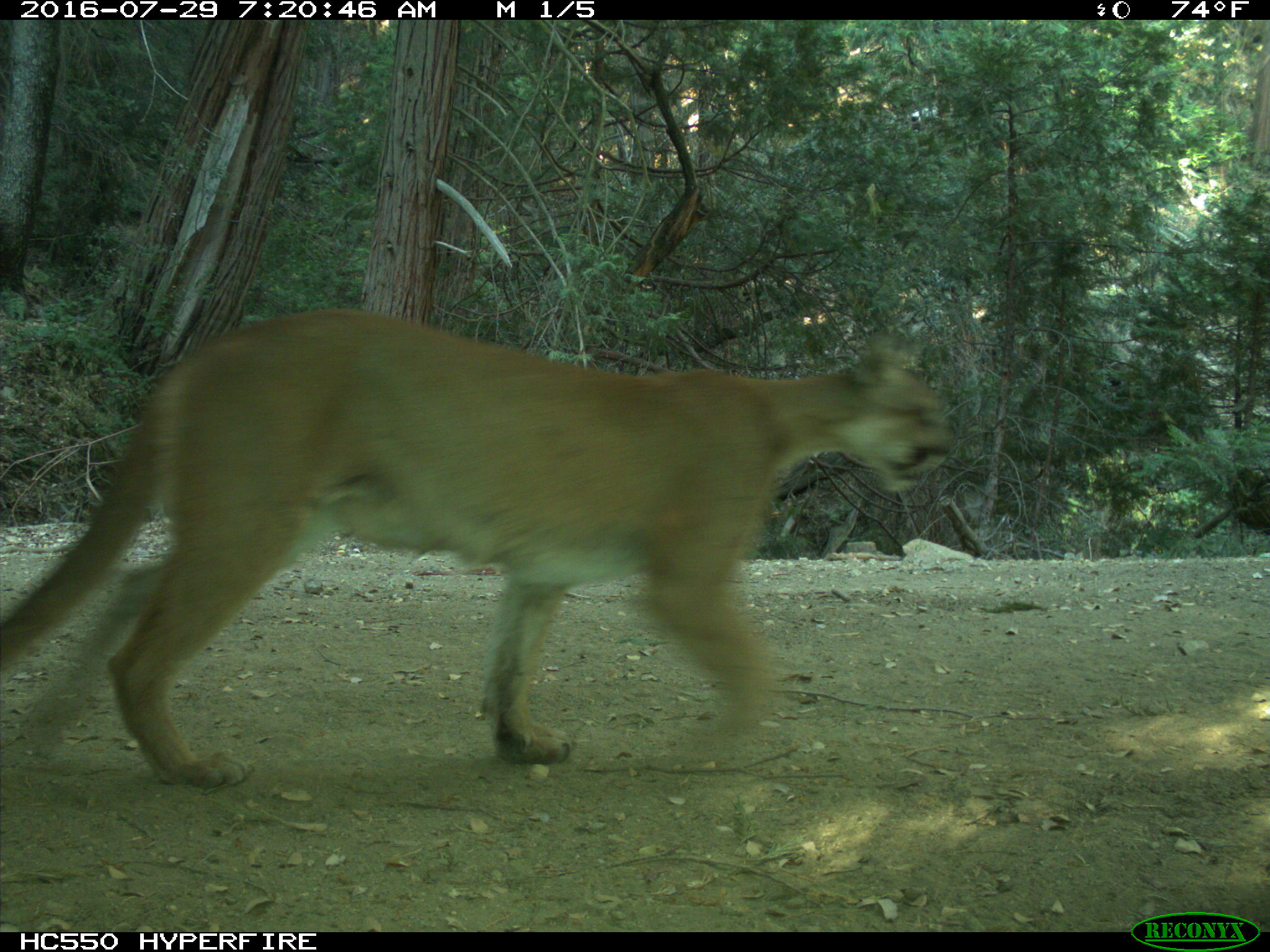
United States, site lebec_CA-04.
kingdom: Animalia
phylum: Chordata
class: Mammalia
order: Carnivora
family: Felidae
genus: Puma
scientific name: Puma concolor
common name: mountain lion